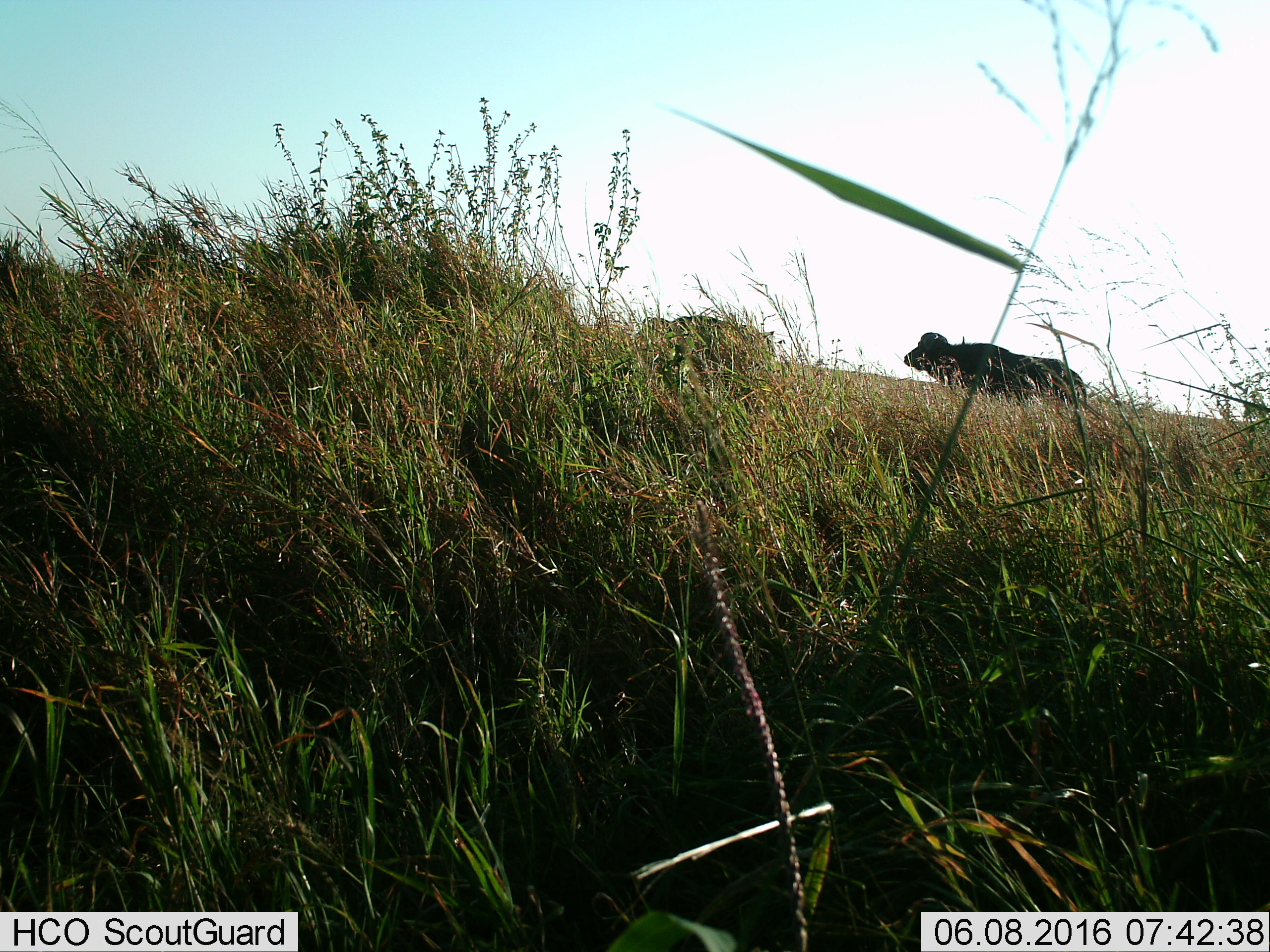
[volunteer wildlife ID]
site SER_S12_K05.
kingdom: Animalia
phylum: Chordata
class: Mammalia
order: Artiodactyla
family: Bovidae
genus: Syncerus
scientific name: Syncerus caffer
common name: african buffalo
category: buffalo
Buffalo (african buffalo) (Syncerus caffer), count 2. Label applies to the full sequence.